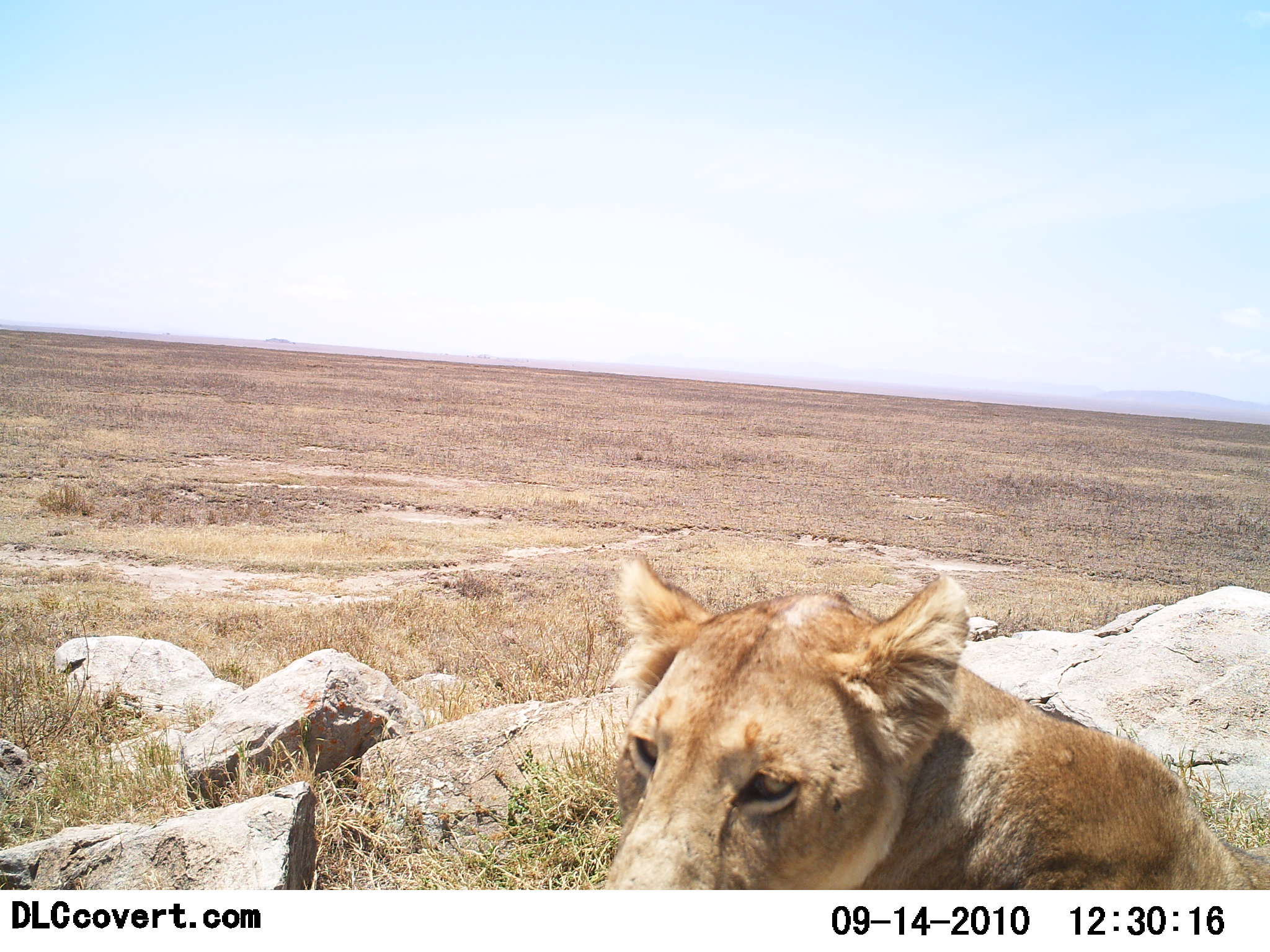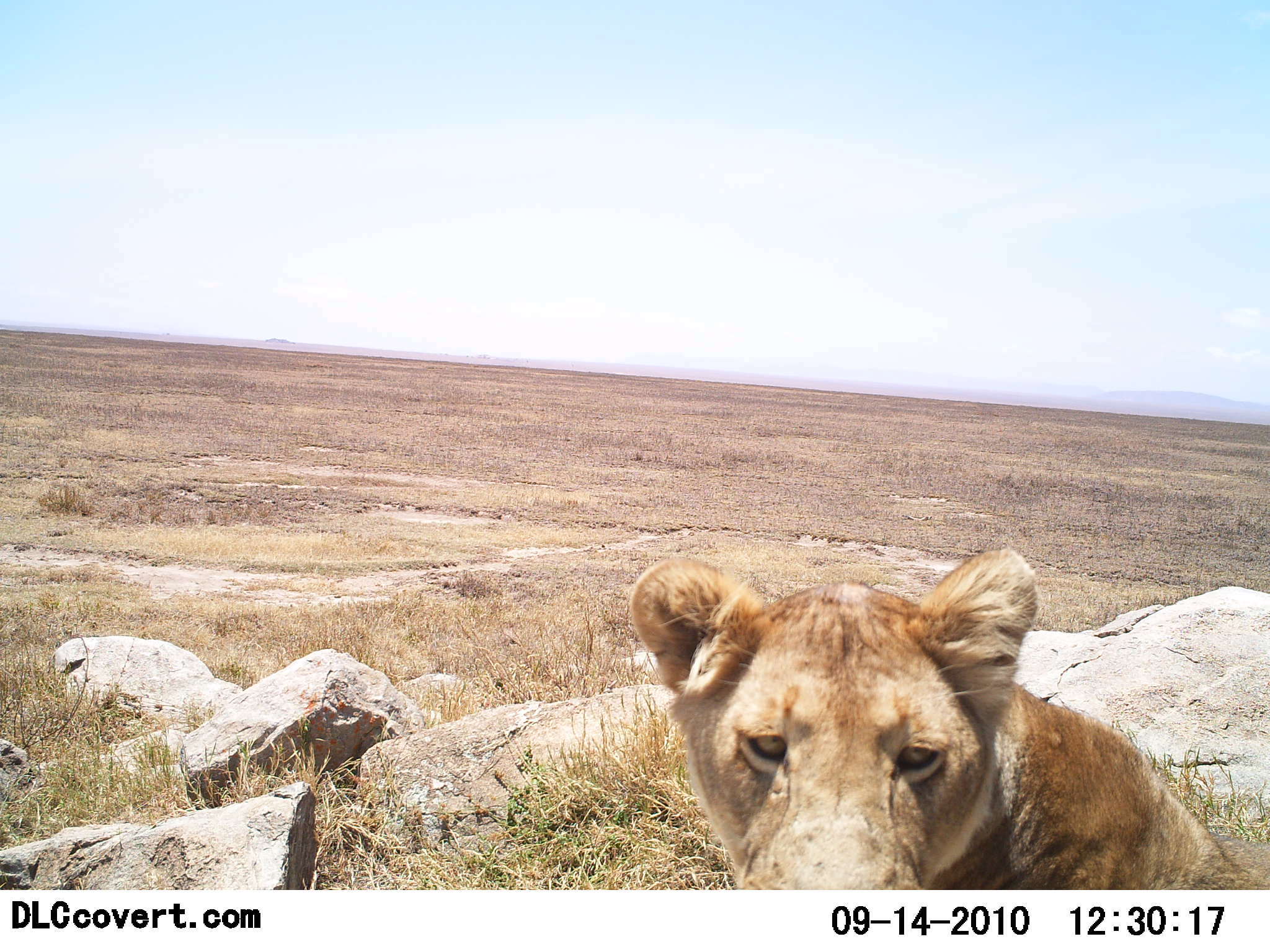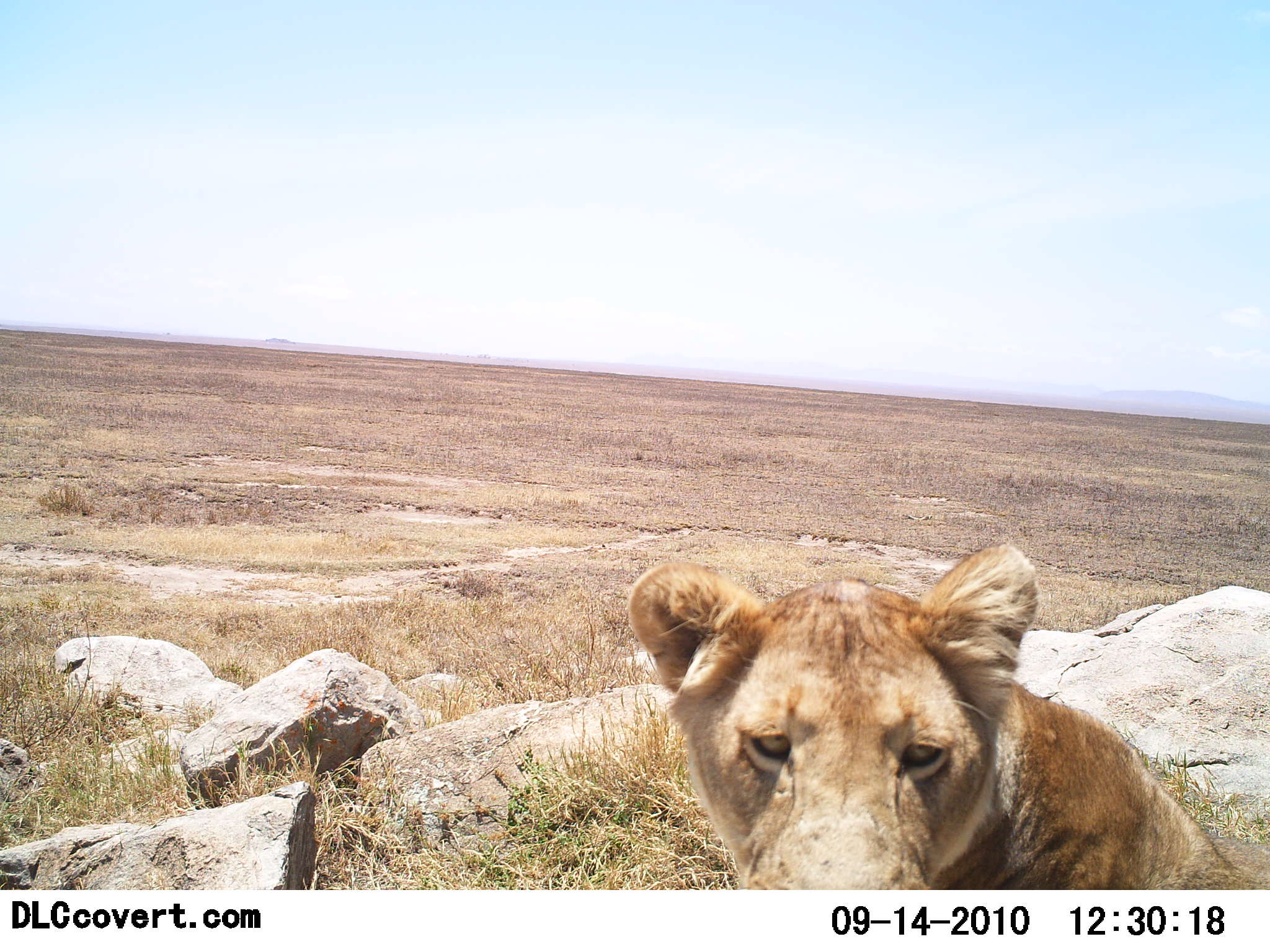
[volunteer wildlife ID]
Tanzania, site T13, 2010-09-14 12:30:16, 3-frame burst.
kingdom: Animalia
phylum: Chordata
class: Mammalia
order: Carnivora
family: Felidae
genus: Panthera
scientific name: Panthera leo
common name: lion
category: lionfemale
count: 1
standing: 6%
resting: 94%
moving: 6%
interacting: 0%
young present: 0%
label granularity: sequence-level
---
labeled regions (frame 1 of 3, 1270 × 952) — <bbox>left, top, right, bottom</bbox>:
animal: <bbox>605, 553, 1270, 889</bbox>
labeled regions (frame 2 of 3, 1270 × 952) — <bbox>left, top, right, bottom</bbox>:
animal: <bbox>632, 548, 1270, 889</bbox>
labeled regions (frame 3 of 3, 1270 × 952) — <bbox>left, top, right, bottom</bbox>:
animal: <bbox>628, 541, 1254, 889</bbox>